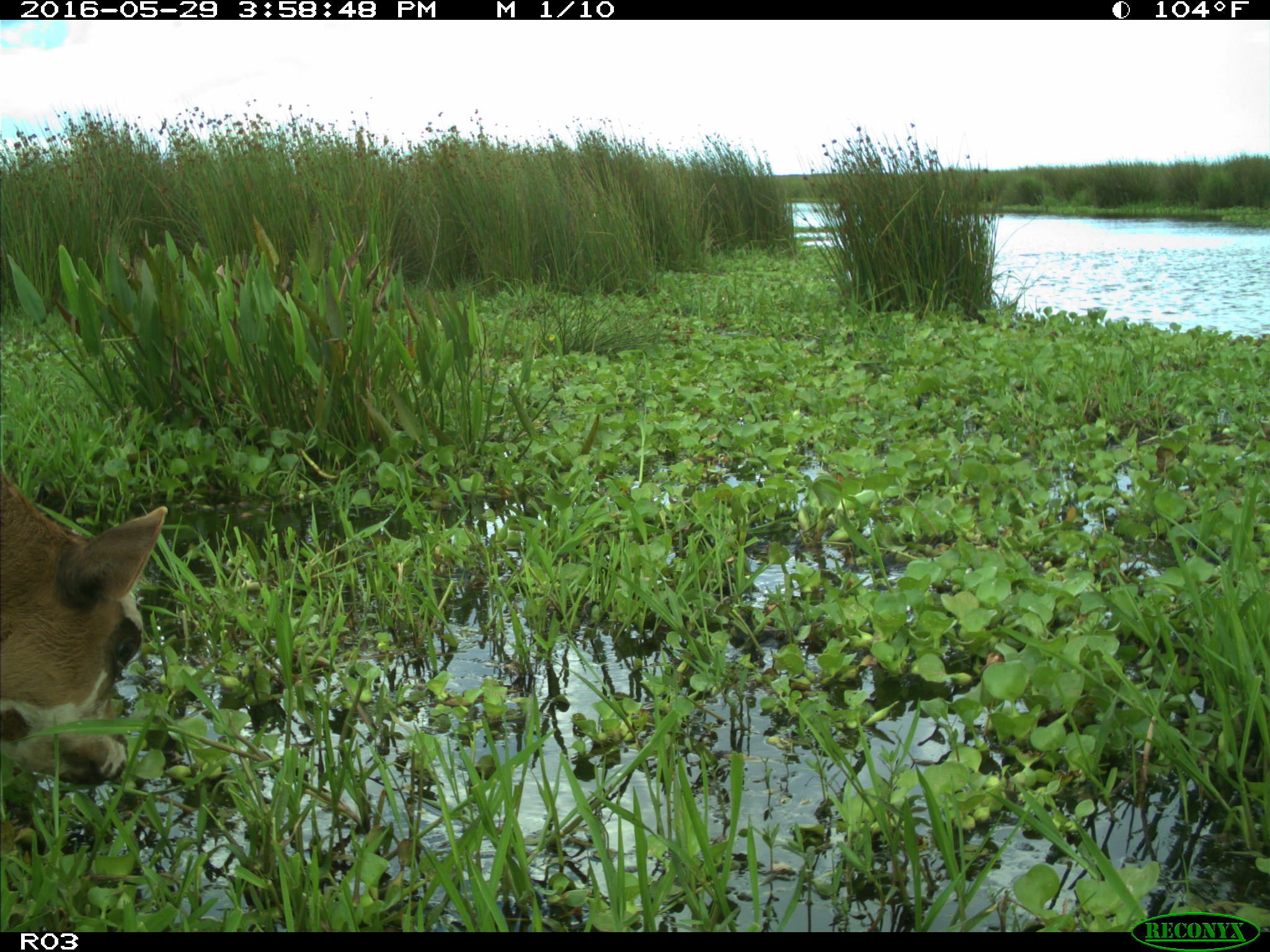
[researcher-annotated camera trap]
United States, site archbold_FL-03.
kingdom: Animalia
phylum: Chordata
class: Mammalia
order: Artiodactyla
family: Bovidae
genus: Bos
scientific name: Bos taurus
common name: domestic cow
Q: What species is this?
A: Bos taurus (domestic cow).